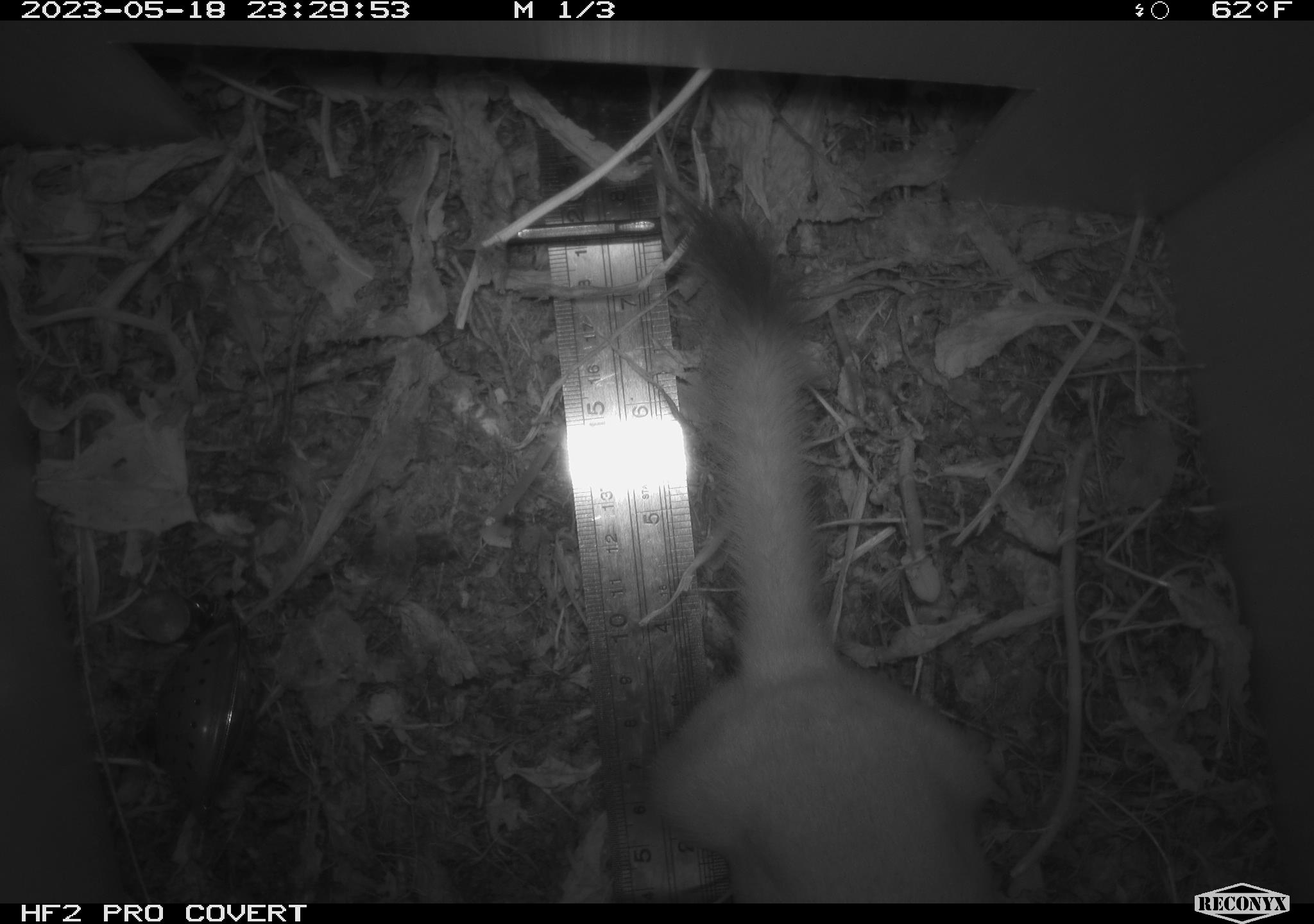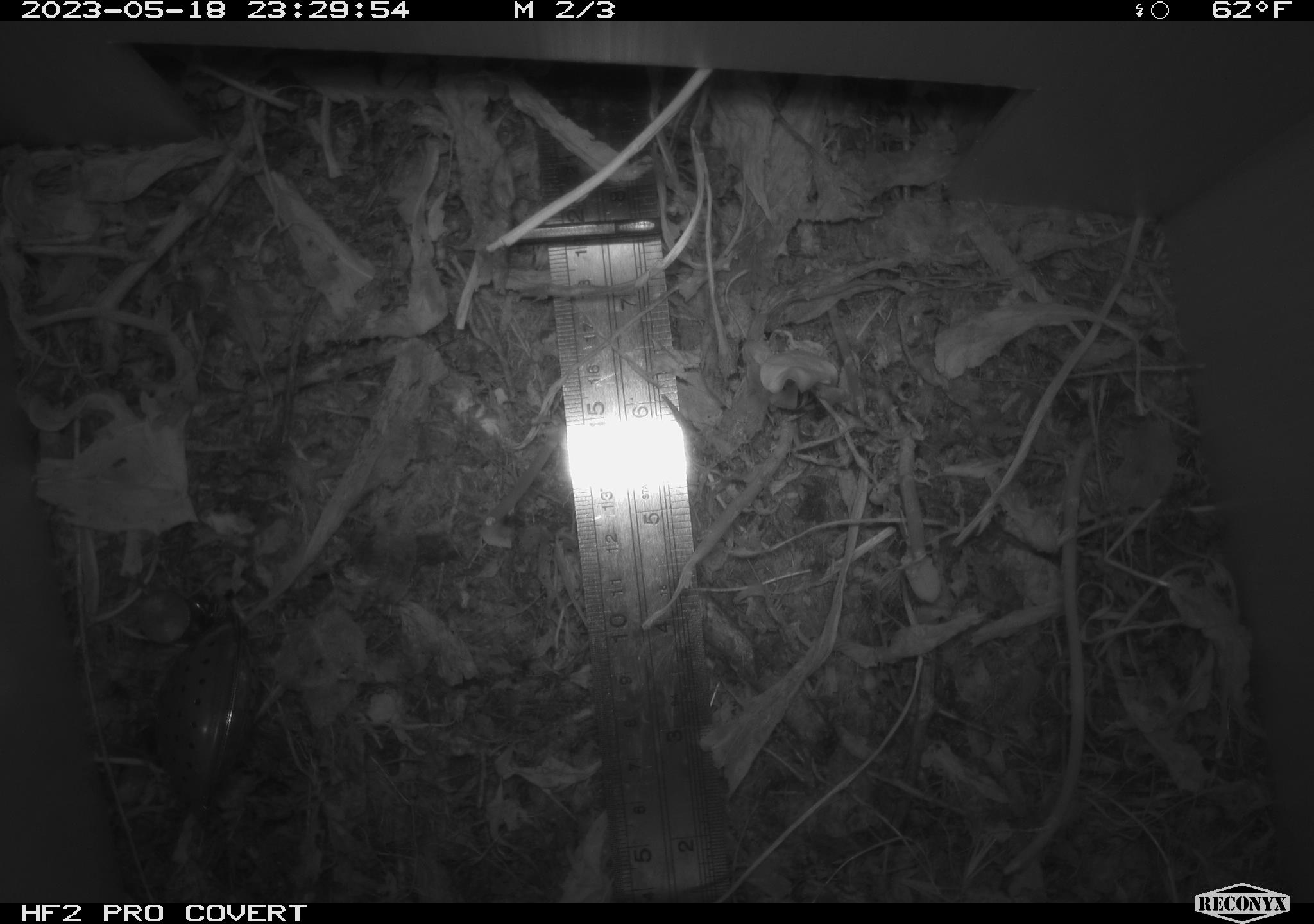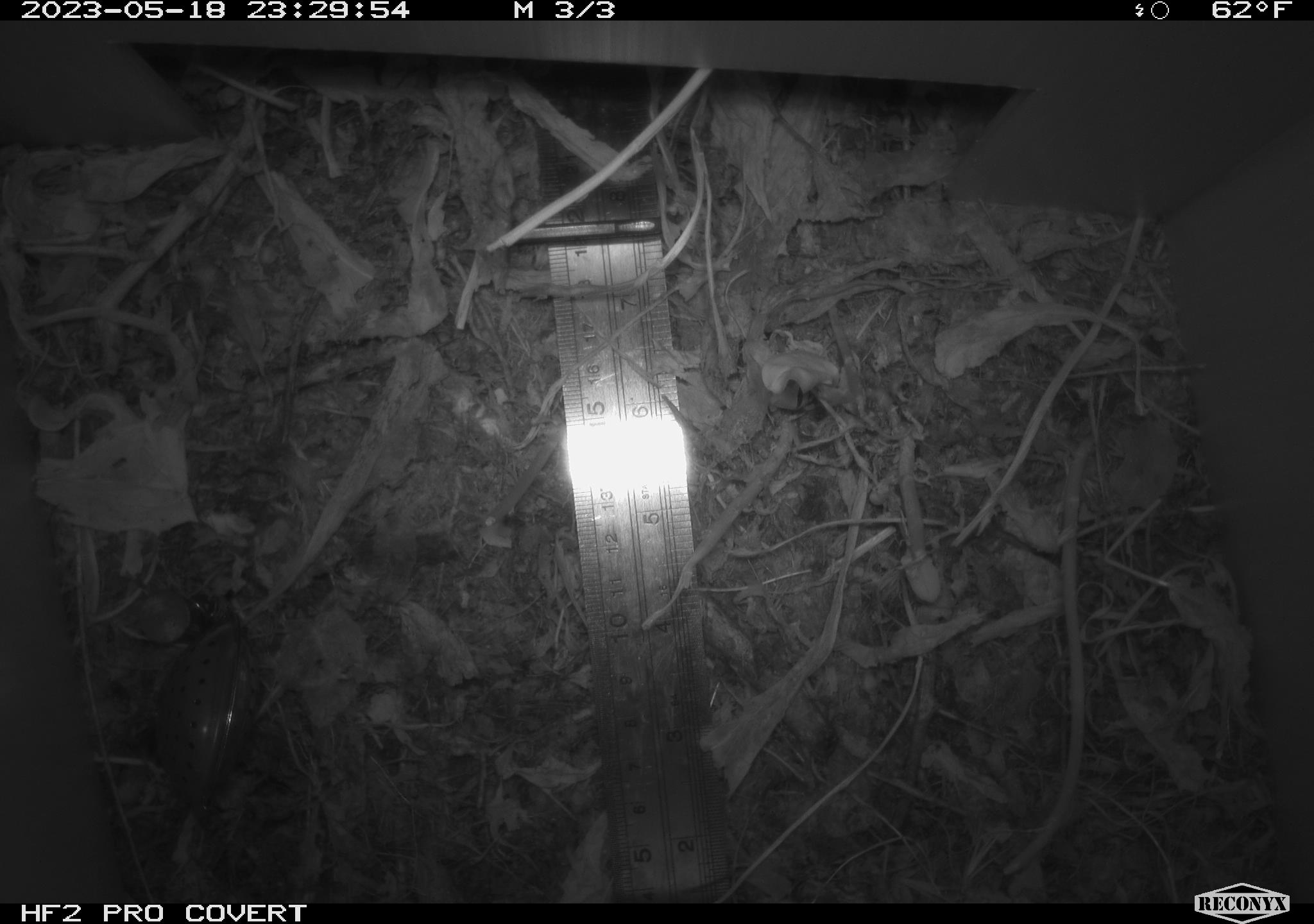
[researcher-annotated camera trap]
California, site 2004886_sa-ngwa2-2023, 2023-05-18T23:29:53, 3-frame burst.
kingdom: Animalia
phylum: Chordata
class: Mammalia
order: Carnivora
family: Mustelidae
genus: Neogale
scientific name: Neogale frenata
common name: long-tailed weasel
Long-tailed weasel (Neogale frenata).